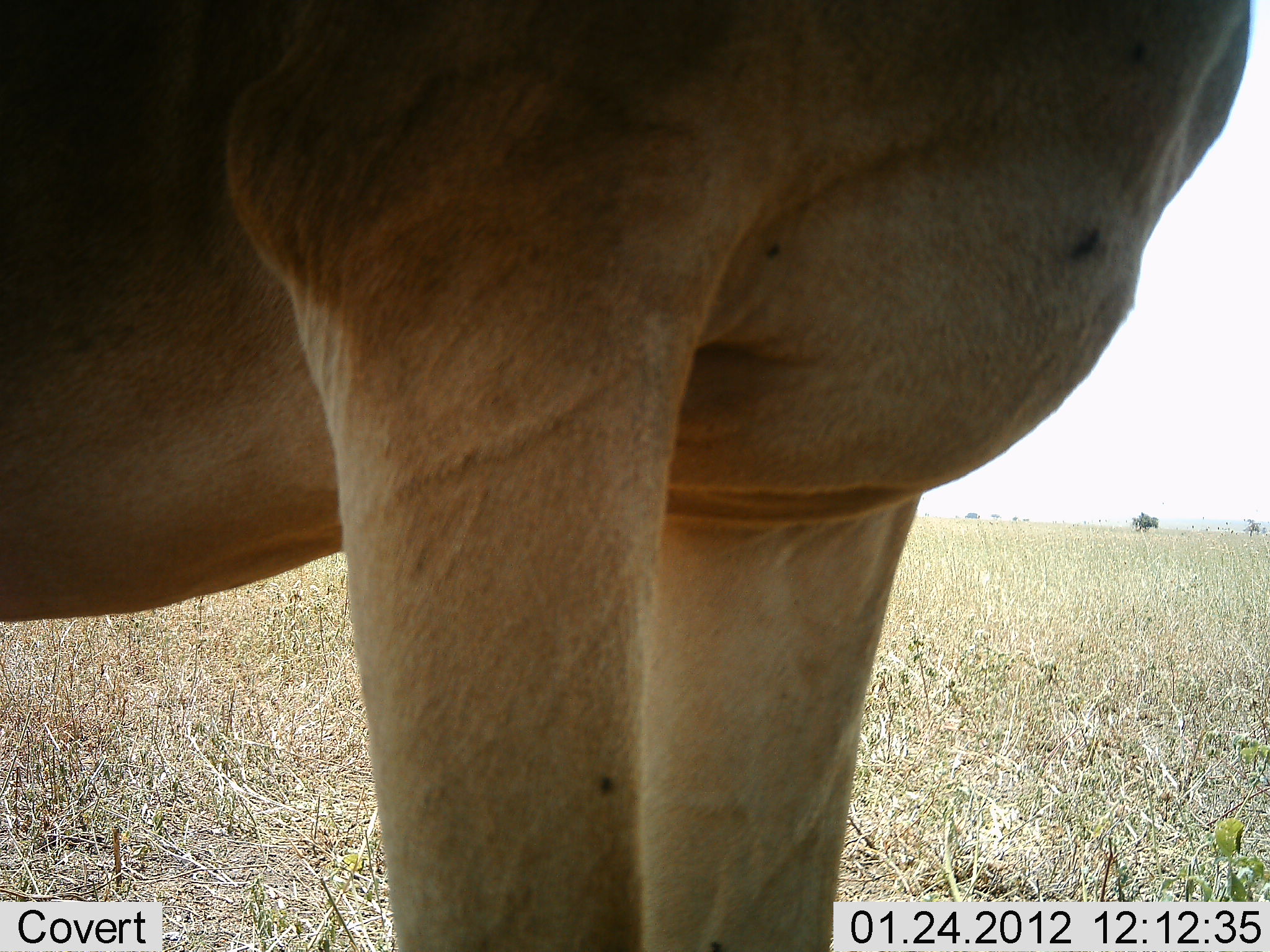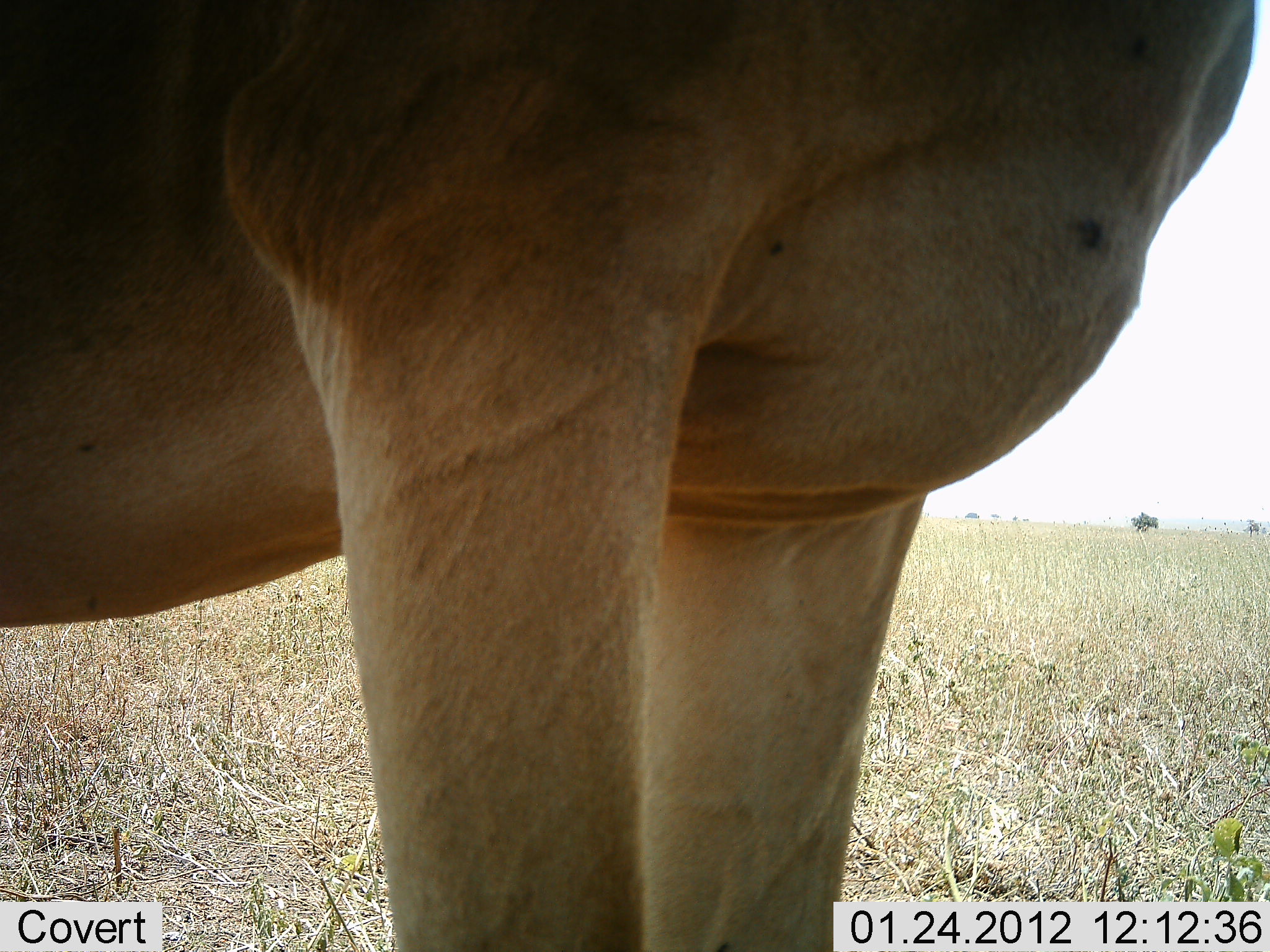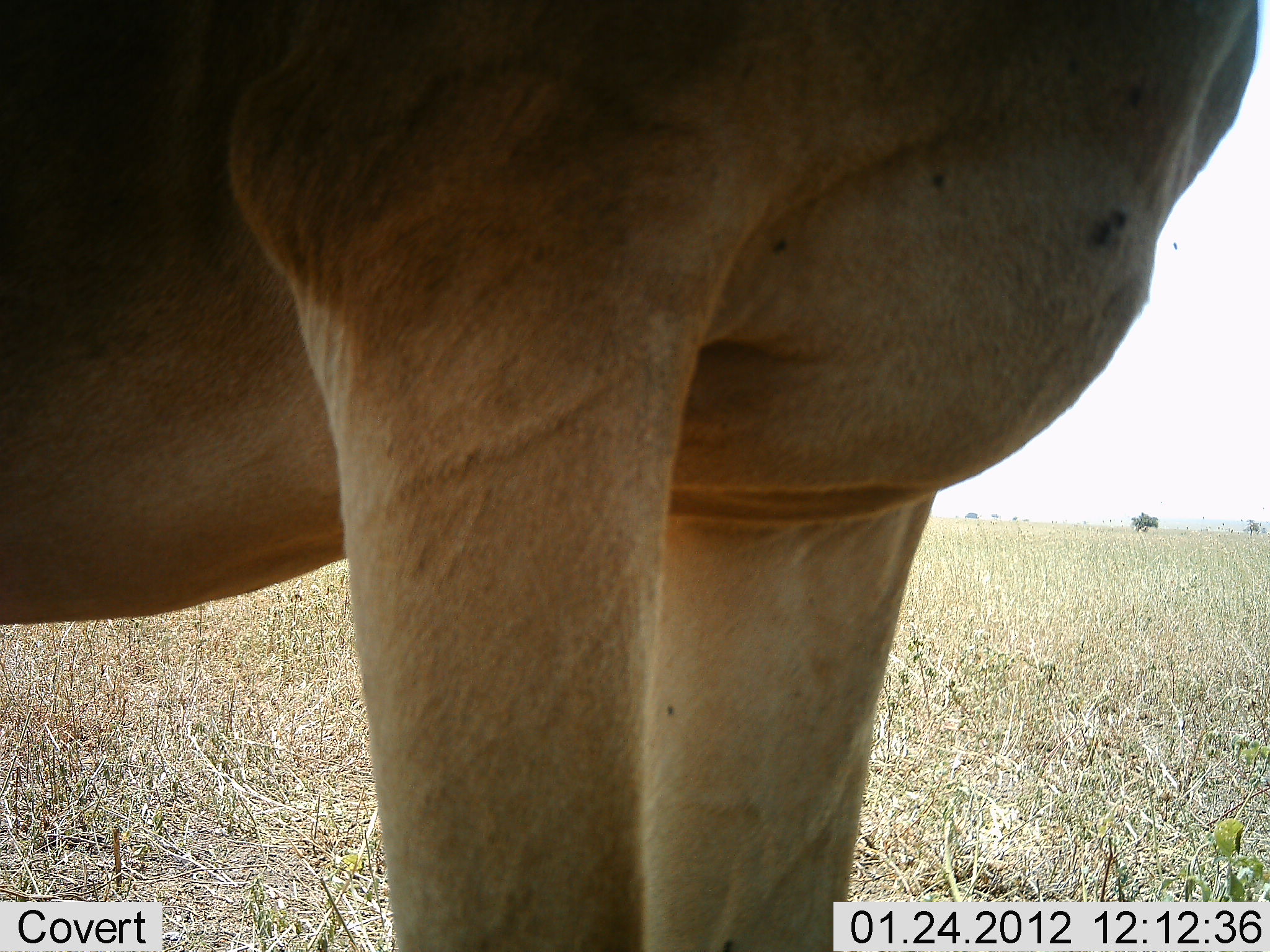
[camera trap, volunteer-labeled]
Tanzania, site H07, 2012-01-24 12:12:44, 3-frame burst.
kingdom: Animalia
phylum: Chordata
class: Mammalia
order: Artiodactyla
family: Bovidae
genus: Alcelaphus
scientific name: Alcelaphus buselaphus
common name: hartebeest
Hartebeest (Alcelaphus buselaphus), count 1. Behavior (volunteer vote fractions): standing 96%, resting 4%, moving 0%, interacting 0%. Young present (vote fraction): 0%. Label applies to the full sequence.